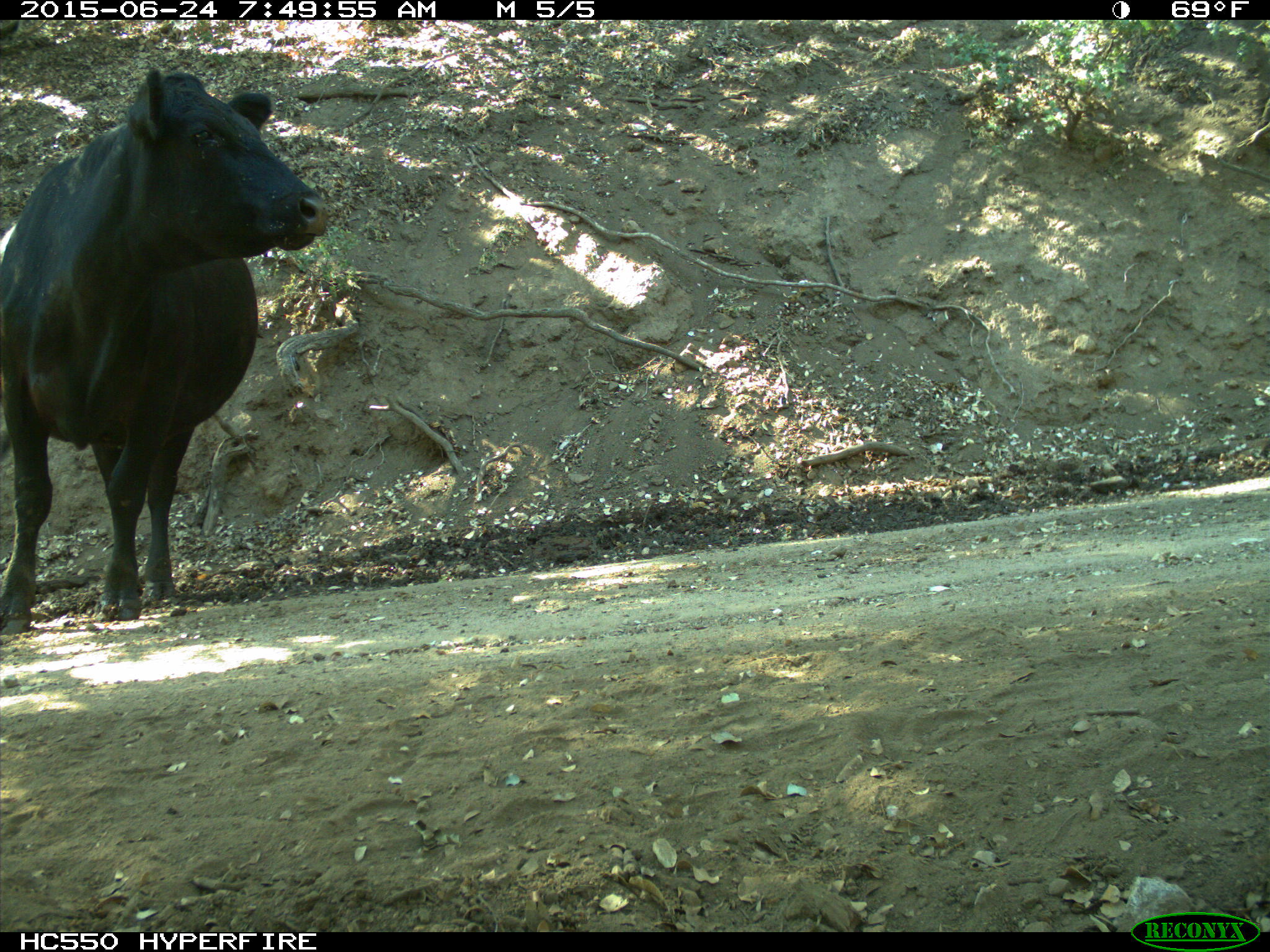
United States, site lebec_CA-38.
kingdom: Animalia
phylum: Chordata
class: Mammalia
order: Artiodactyla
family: Bovidae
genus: Bos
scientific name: Bos taurus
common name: domestic cow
Bos taurus (domestic cow).